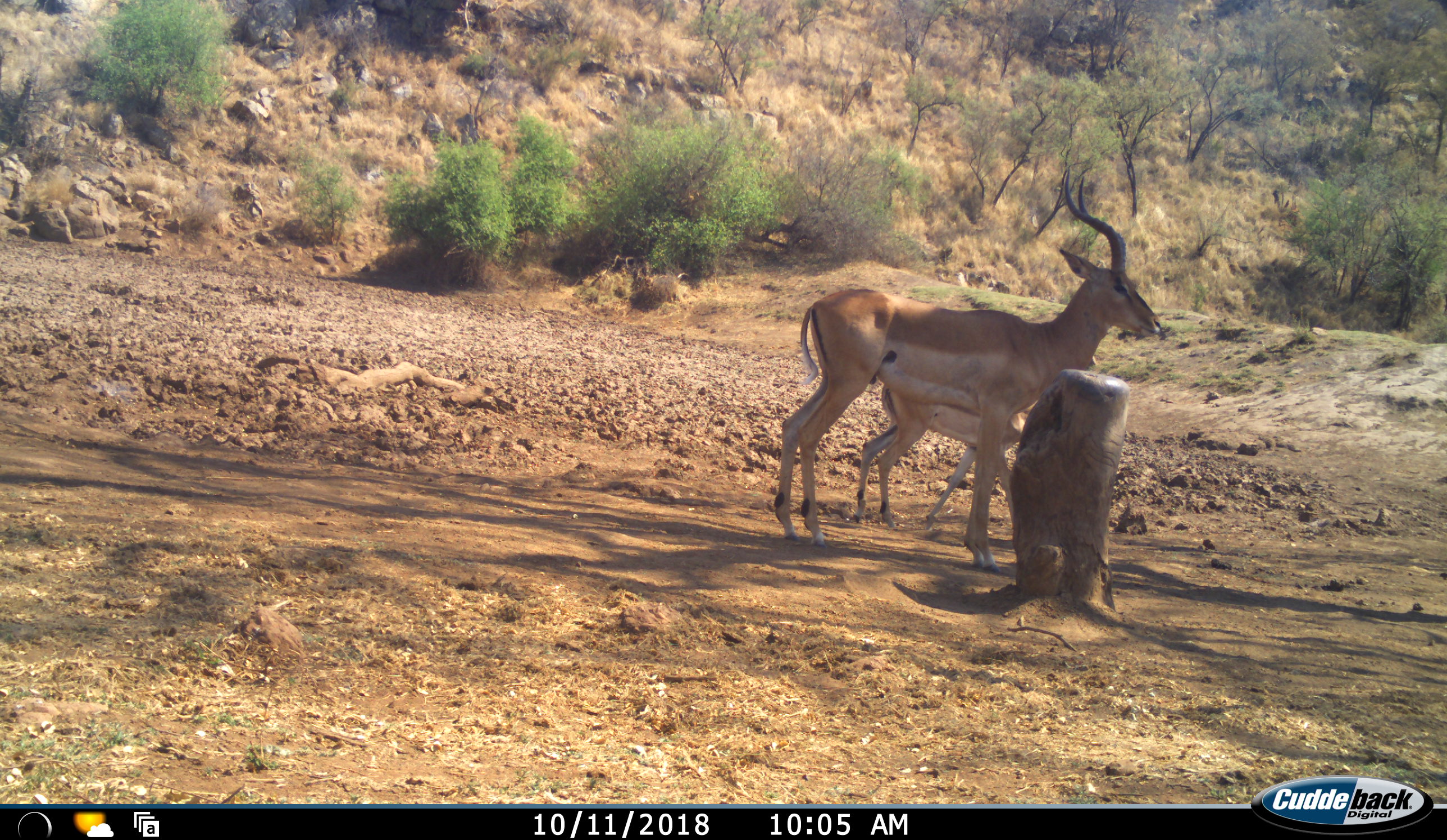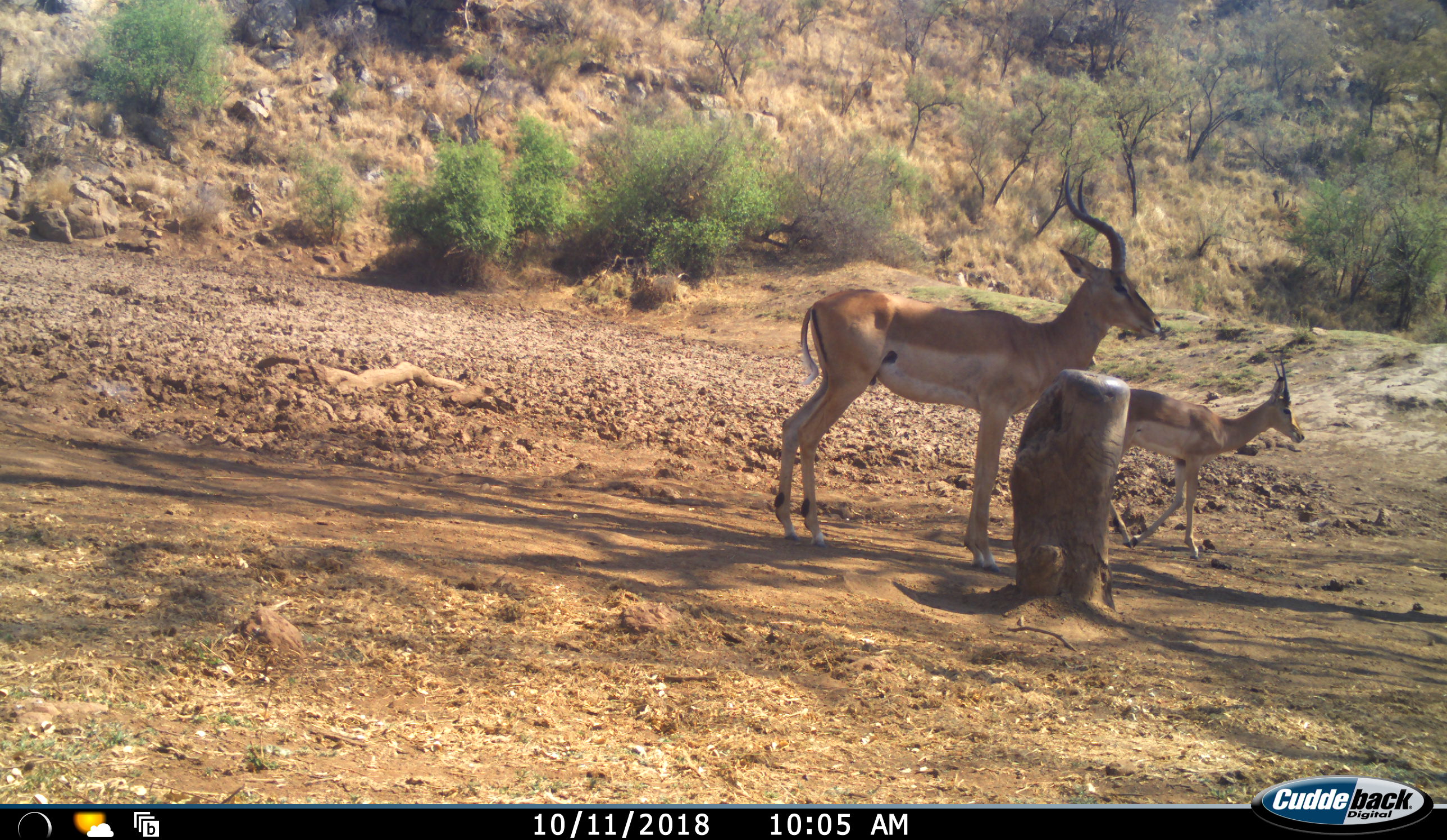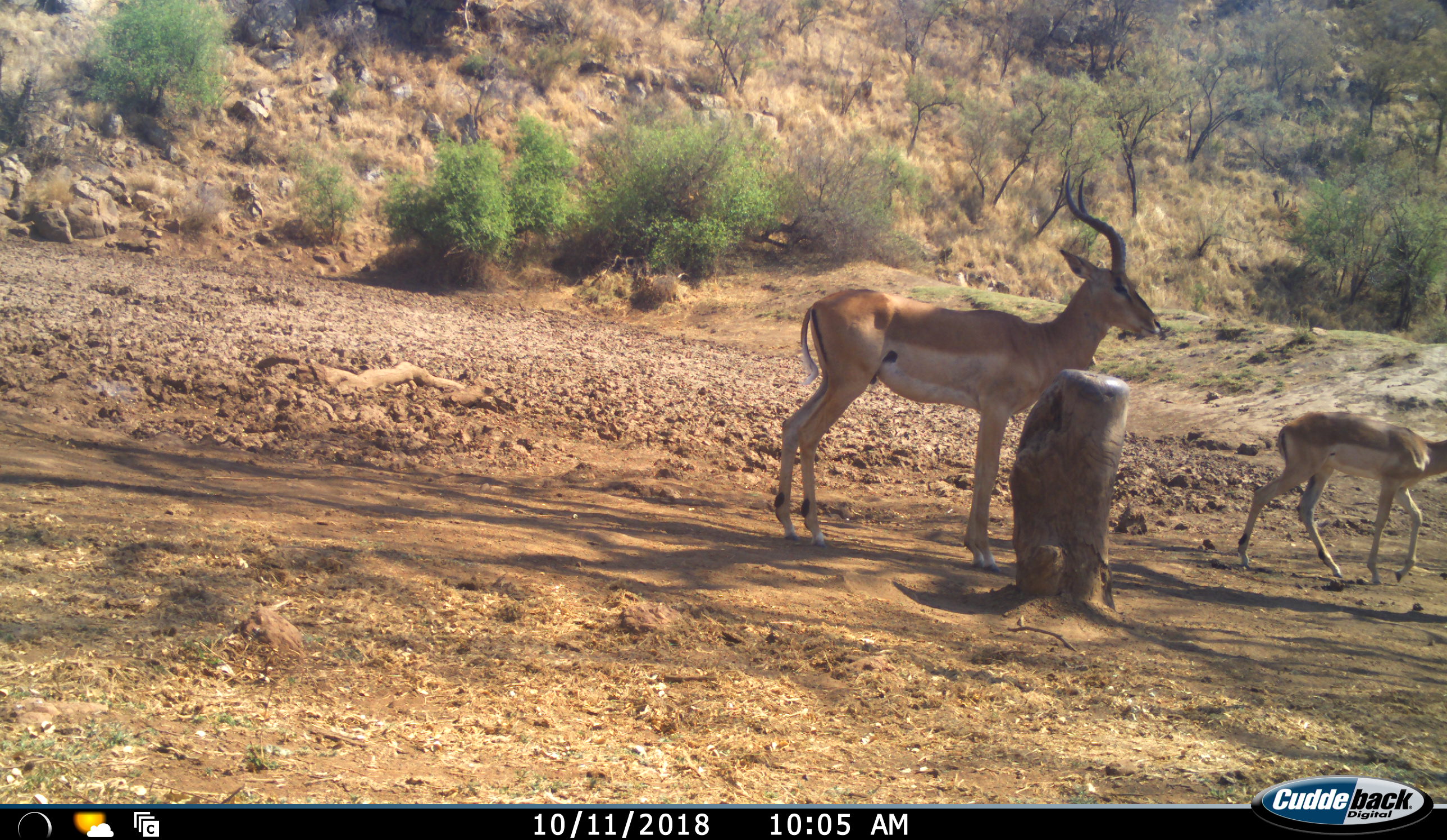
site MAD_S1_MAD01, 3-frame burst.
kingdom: Animalia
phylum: Chordata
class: Mammalia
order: Artiodactyla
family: Bovidae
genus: Aepyceros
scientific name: Aepyceros melampus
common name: impala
Impala (Aepyceros melampus), count 2. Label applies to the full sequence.